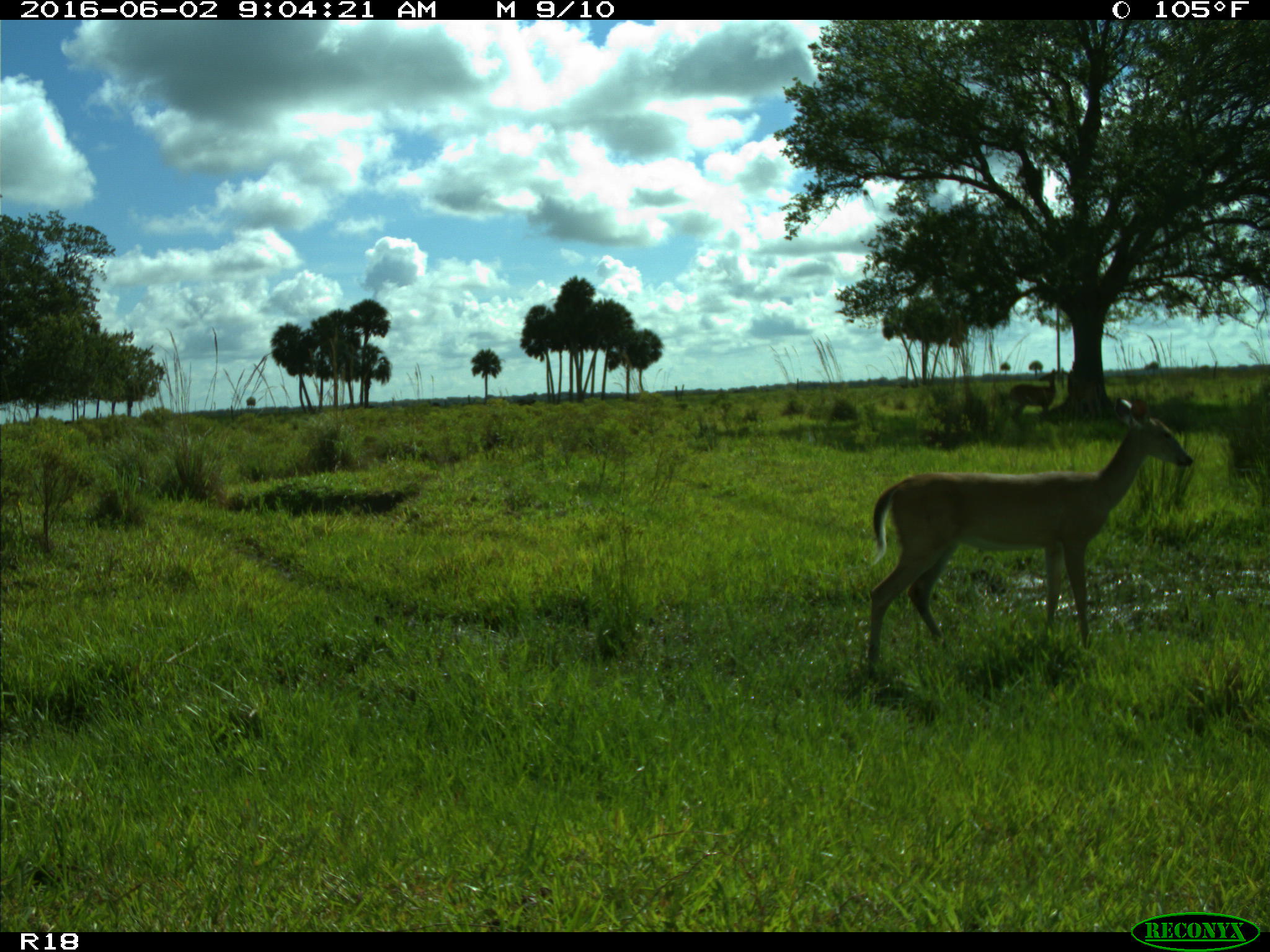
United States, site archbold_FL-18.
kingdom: Animalia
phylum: Chordata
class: Mammalia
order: Artiodactyla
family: Cervidae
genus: Odocoileus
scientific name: Odocoileus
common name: deer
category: unidentified deer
Unidentified deer (deer) (Odocoileus).